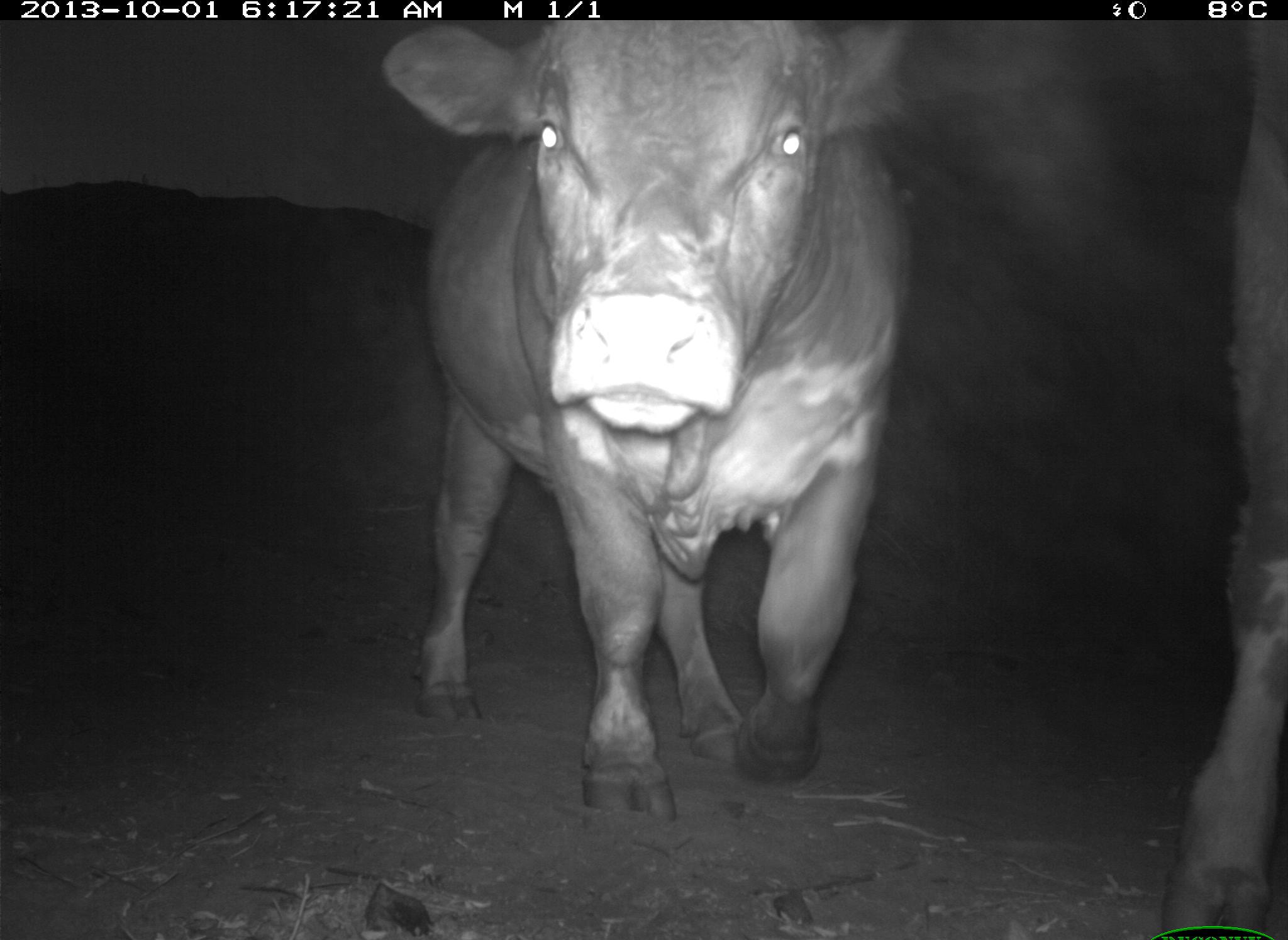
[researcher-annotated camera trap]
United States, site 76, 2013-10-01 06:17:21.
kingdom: Animalia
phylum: Chordata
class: Mammalia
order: Artiodactyla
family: Bovidae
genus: Bos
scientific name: Bos taurus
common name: cow